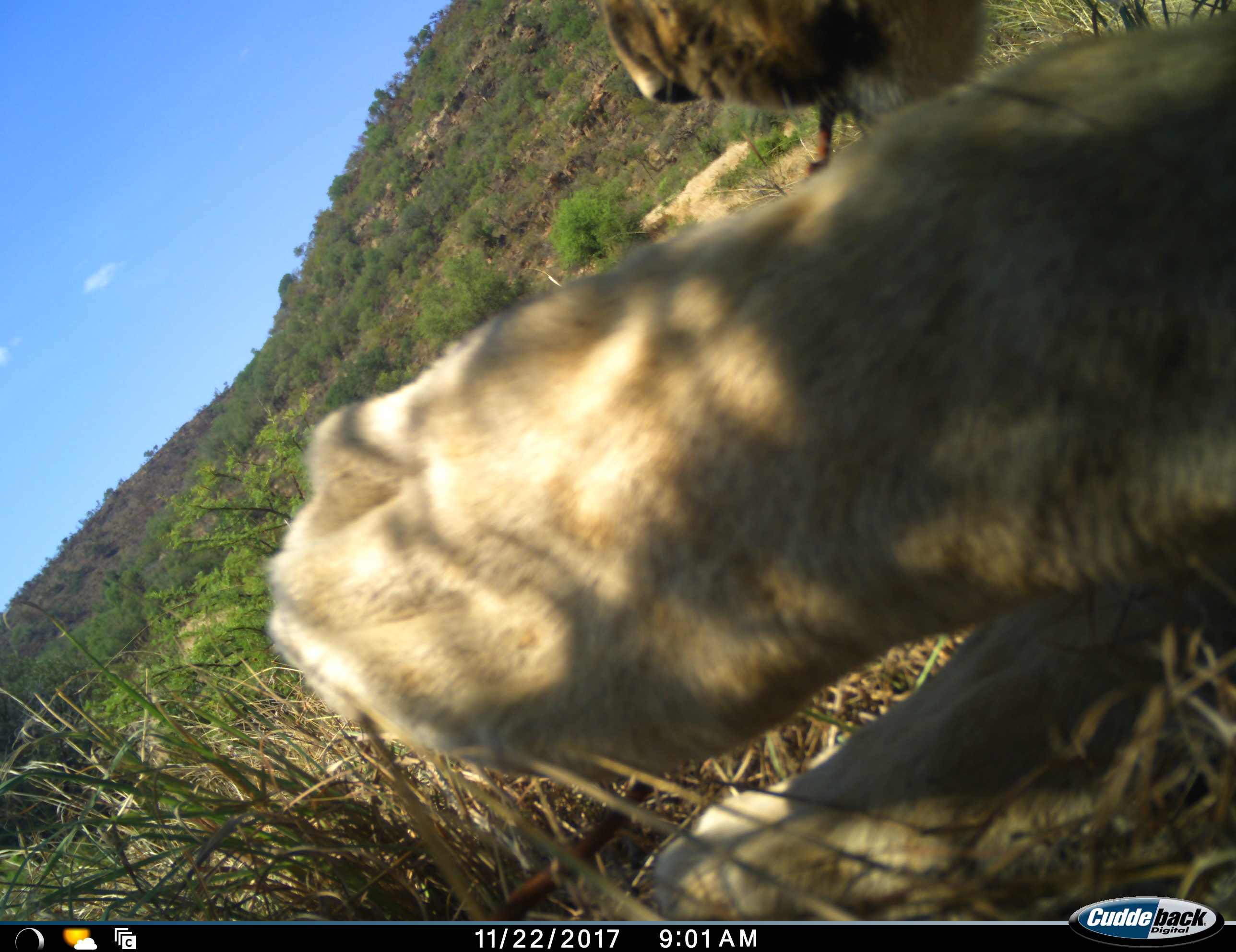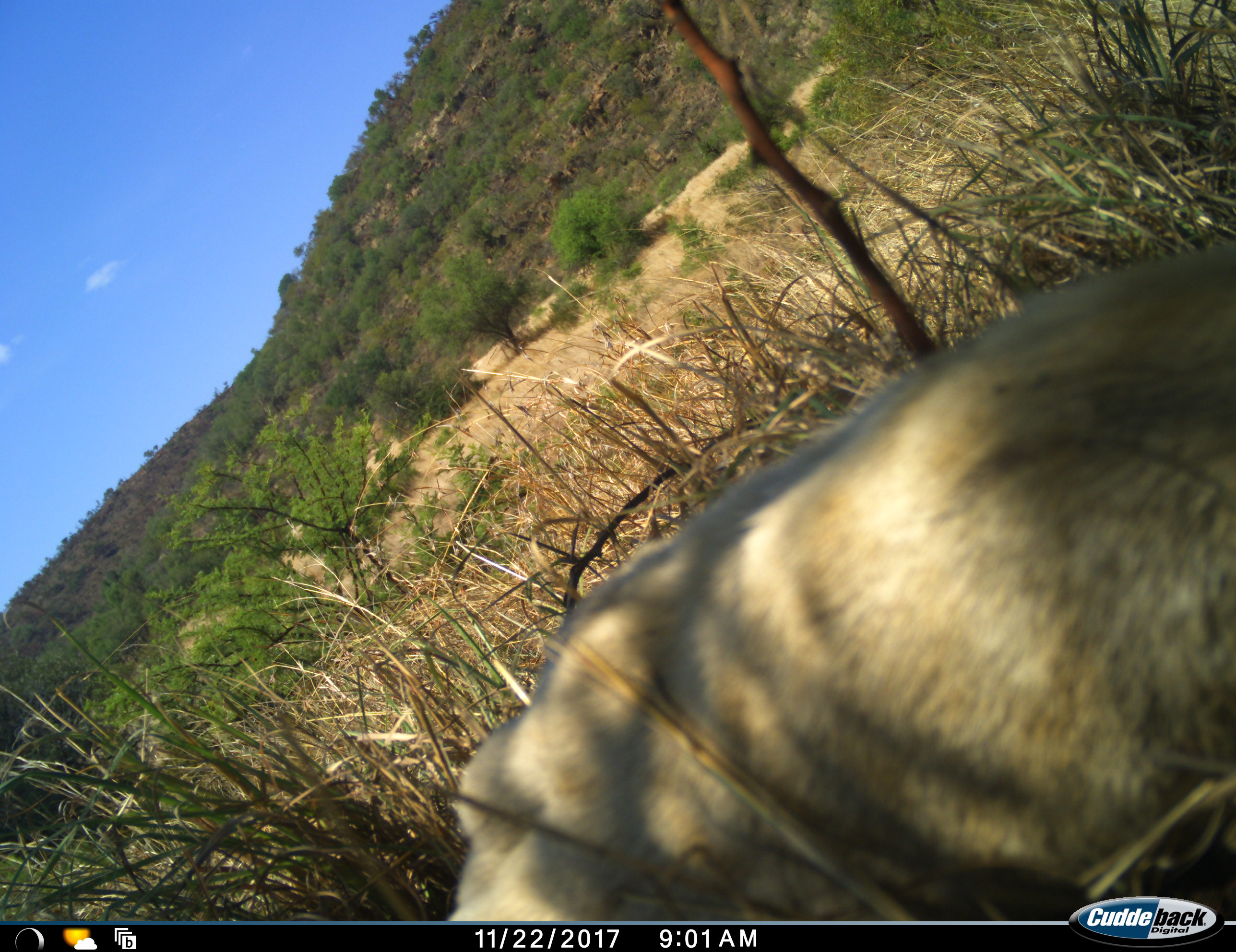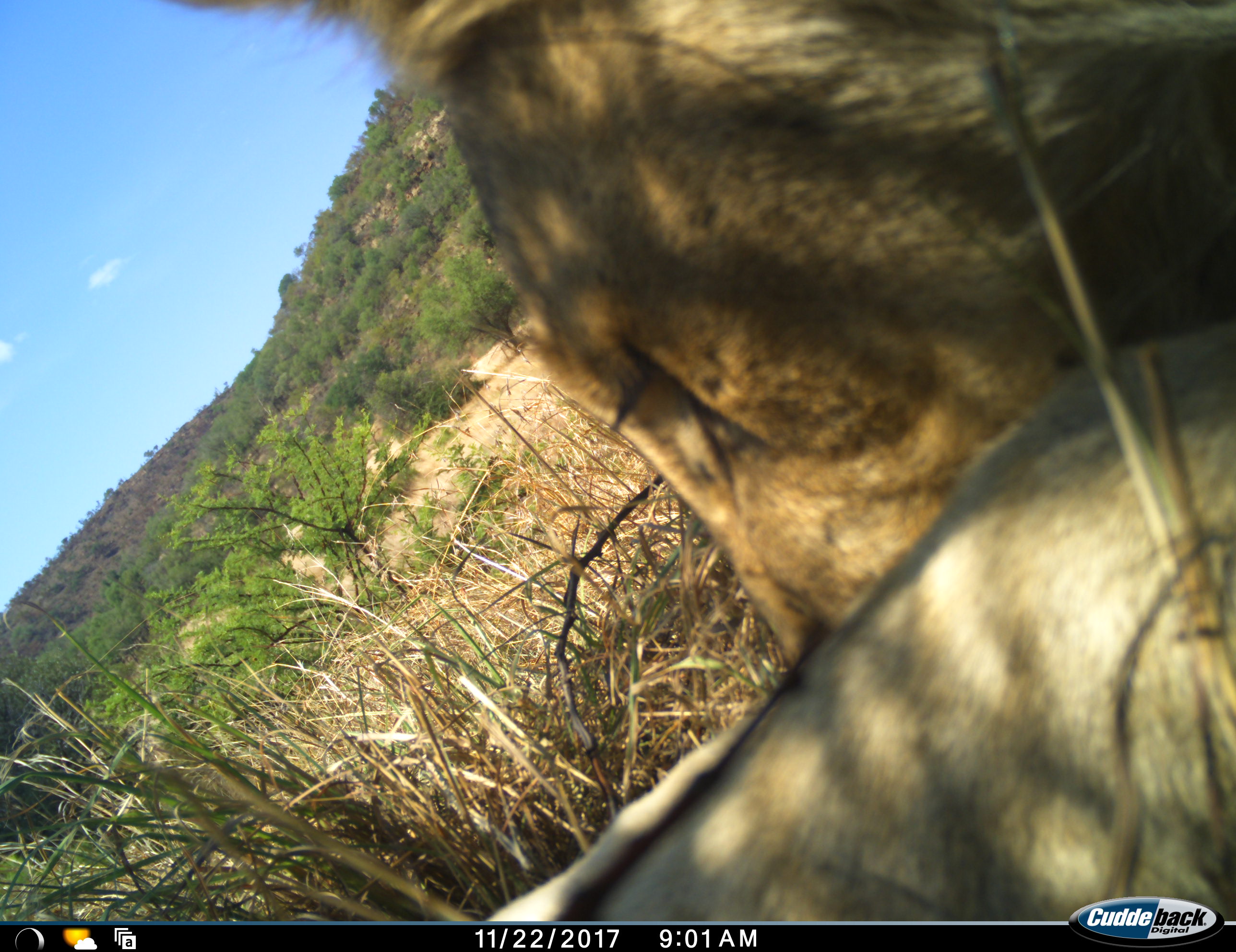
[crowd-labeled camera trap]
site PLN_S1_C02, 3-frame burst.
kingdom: Animalia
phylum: Chordata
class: Mammalia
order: Carnivora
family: Felidae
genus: Panthera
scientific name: Panthera leo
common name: lion female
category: lionfemale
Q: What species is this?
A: Lionfemale (lion female) (Panthera leo).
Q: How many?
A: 1.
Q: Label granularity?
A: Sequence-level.